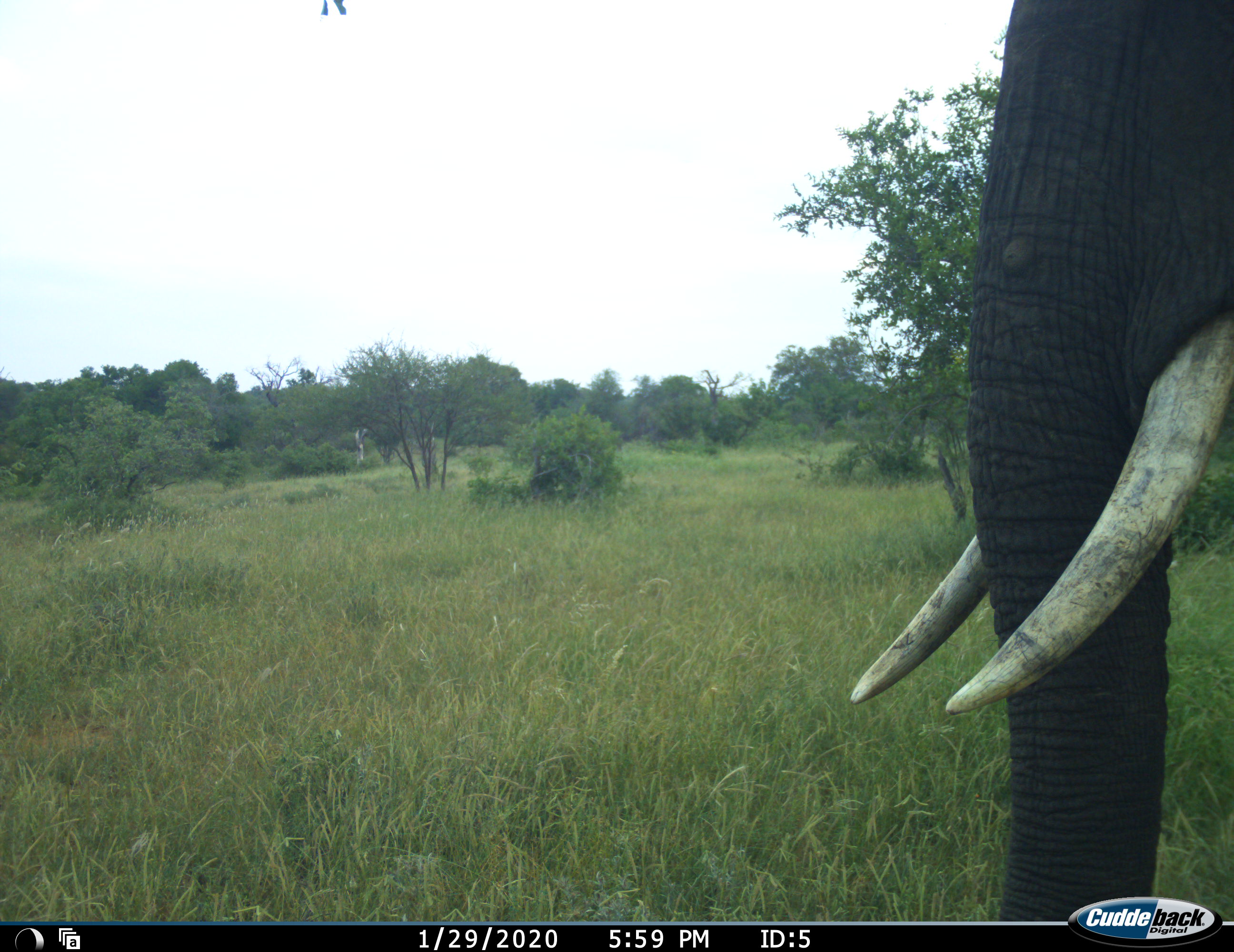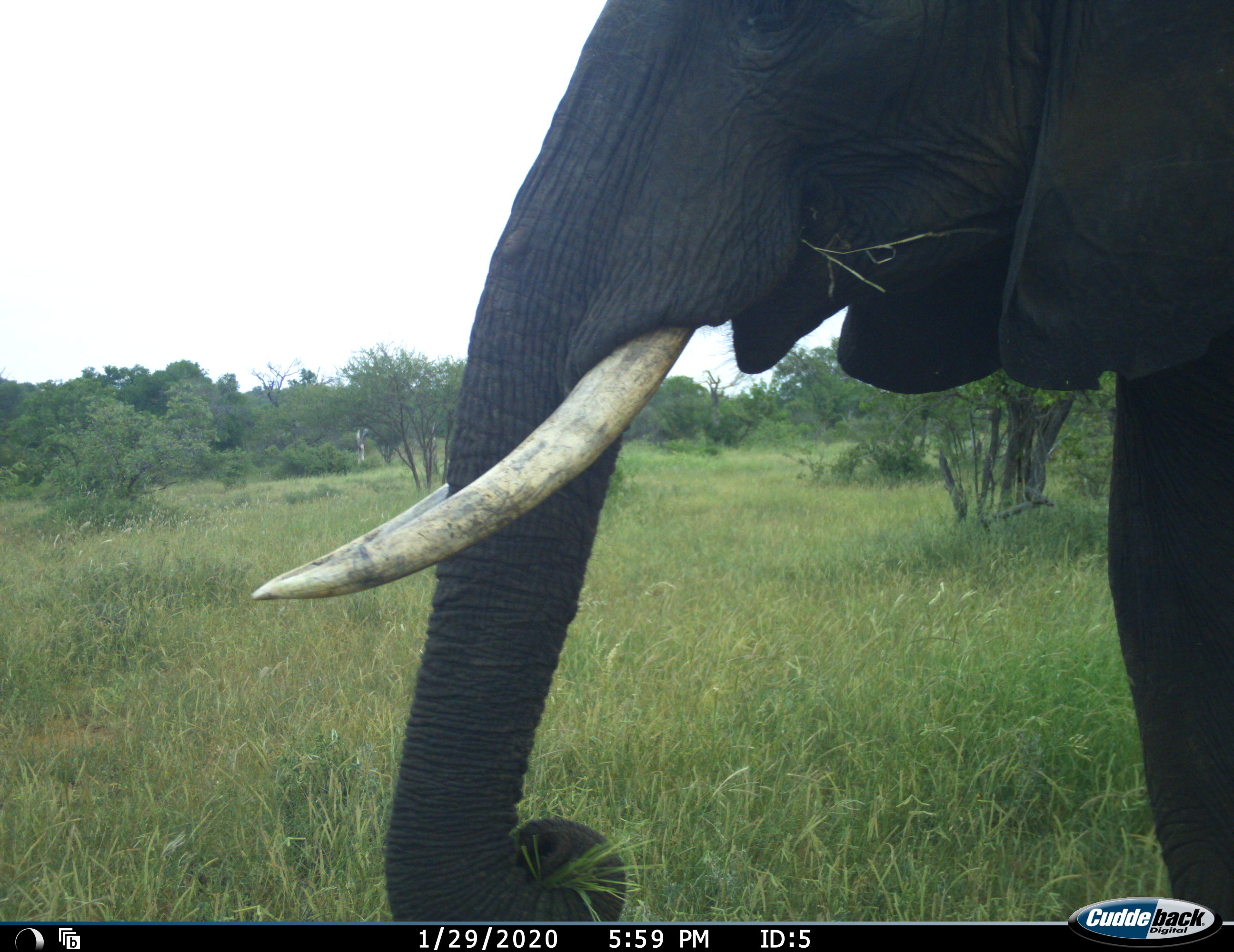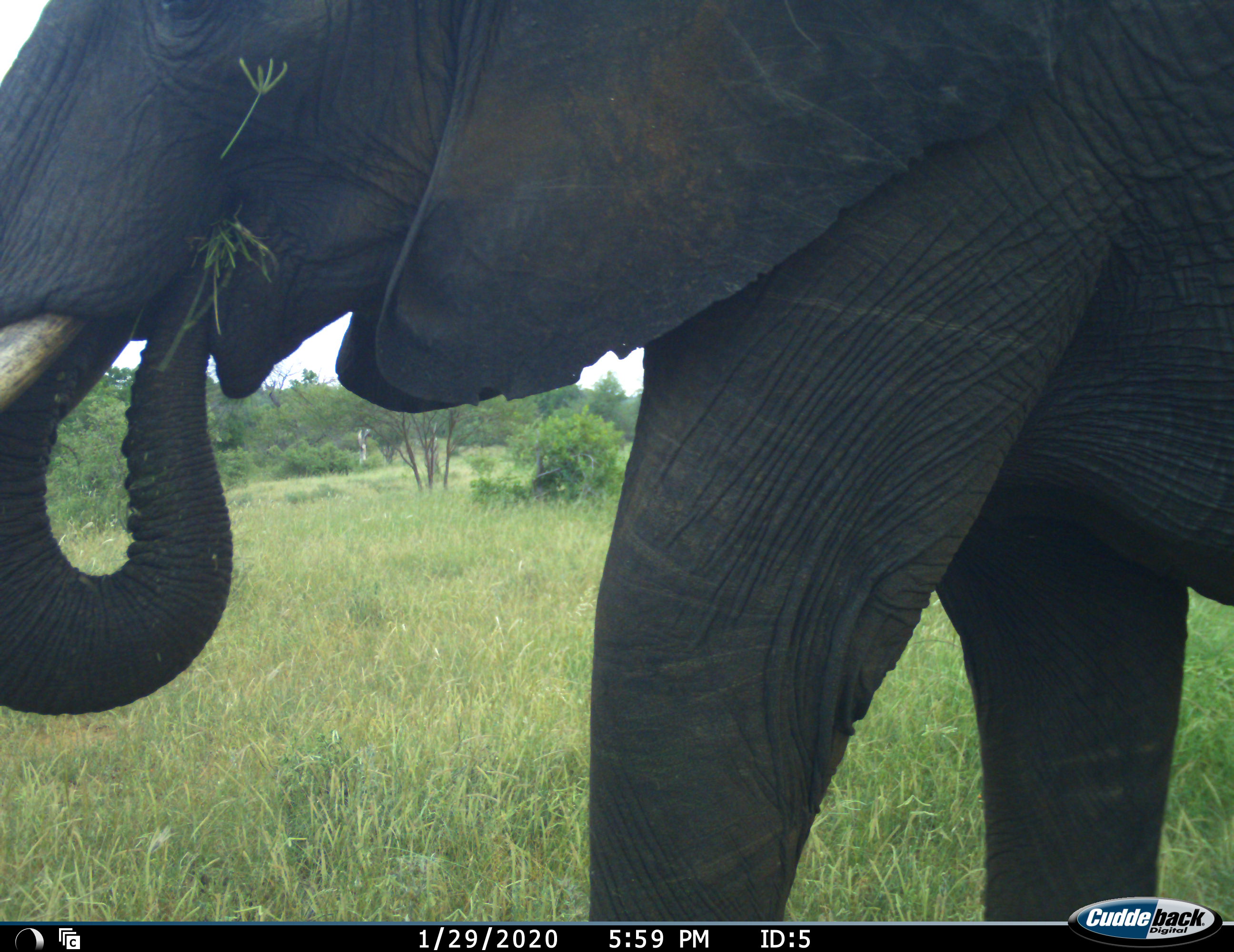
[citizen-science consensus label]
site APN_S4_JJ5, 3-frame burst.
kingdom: Animalia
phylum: Chordata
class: Mammalia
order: Proboscidea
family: Elephantidae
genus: Loxodonta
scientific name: Loxodonta africana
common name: african bush elephant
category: elephant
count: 1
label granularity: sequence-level